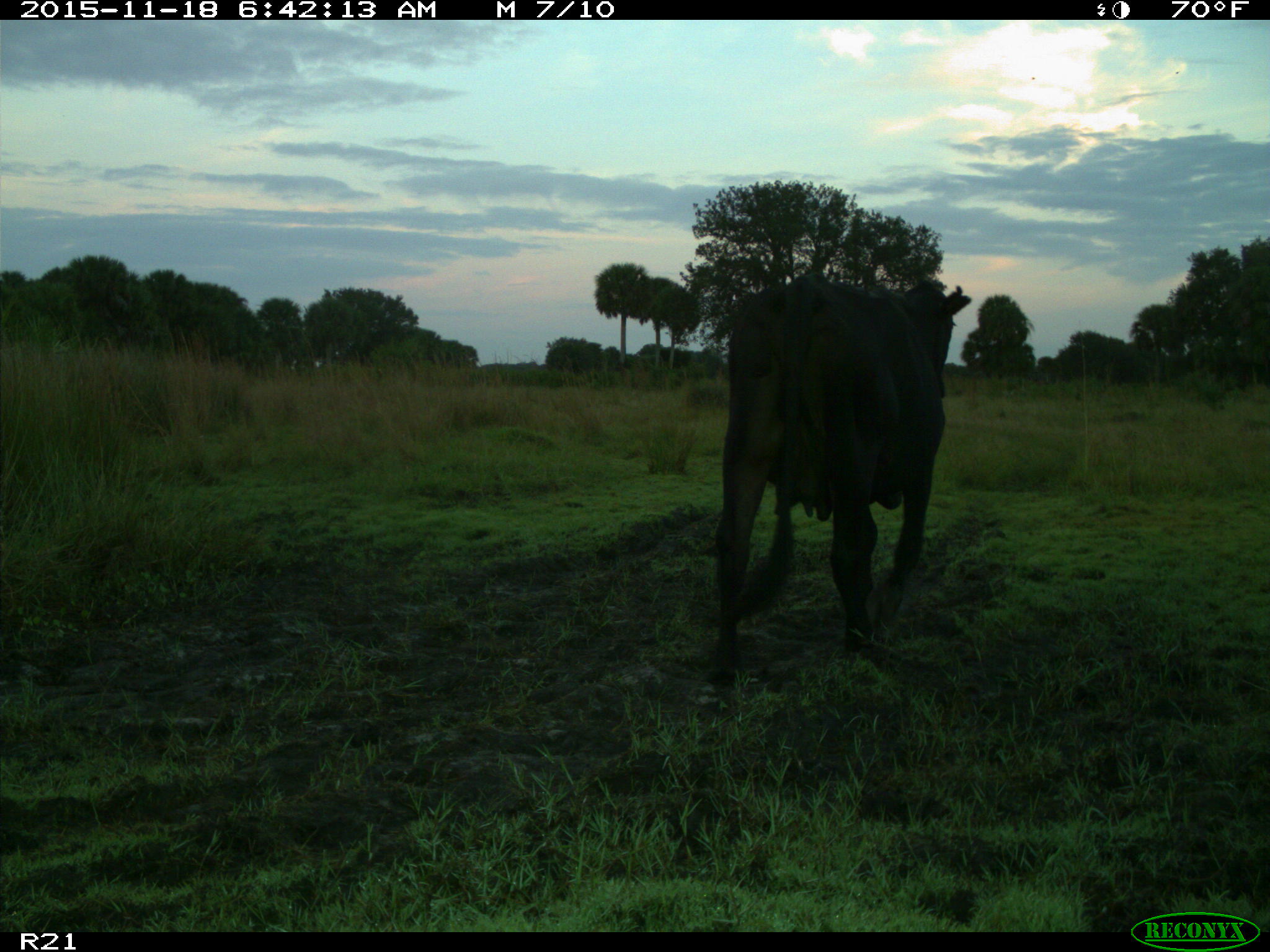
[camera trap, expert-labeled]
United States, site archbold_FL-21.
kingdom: Animalia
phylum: Chordata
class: Mammalia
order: Artiodactyla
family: Bovidae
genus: Bos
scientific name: Bos taurus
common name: domestic cow